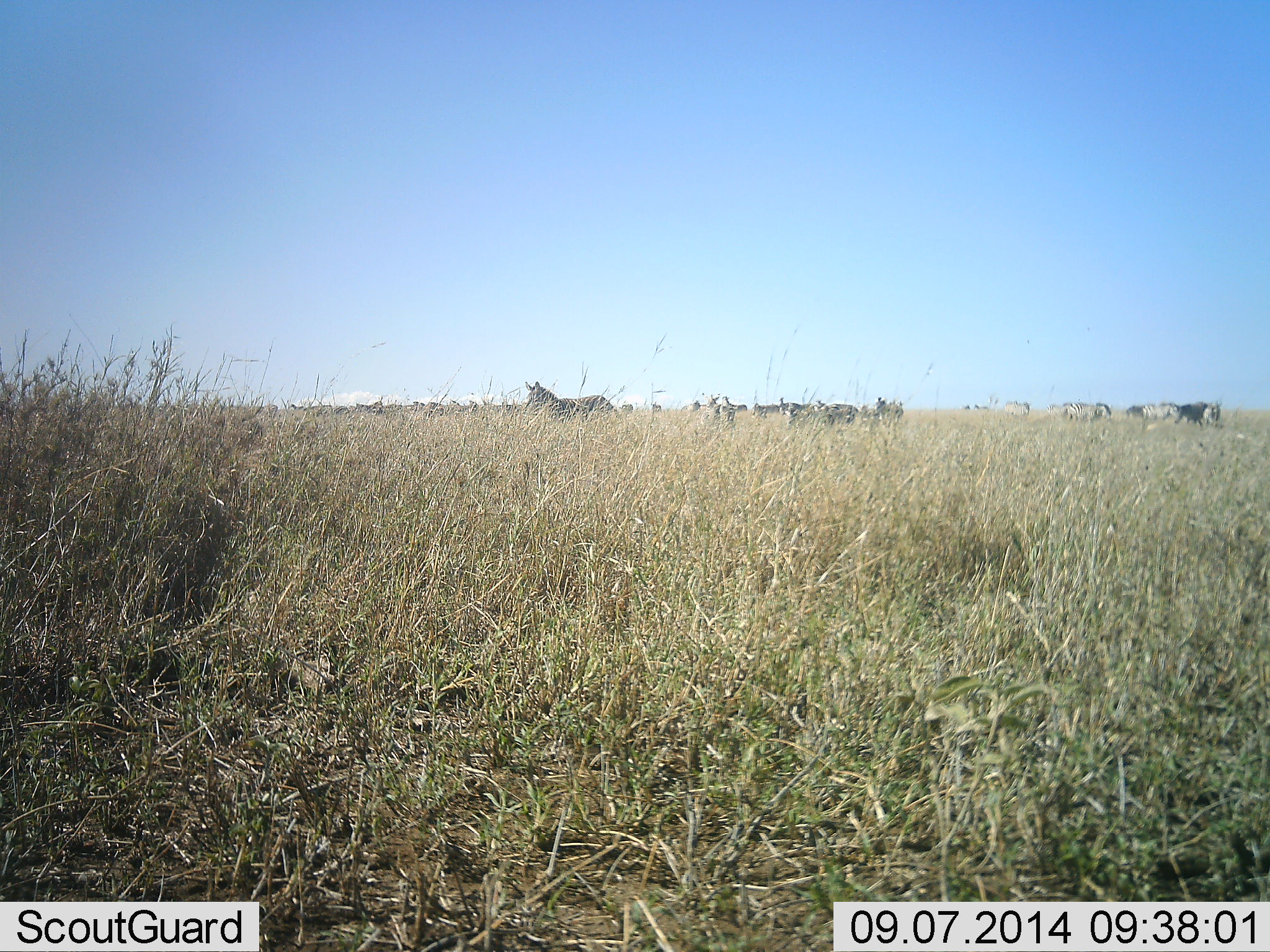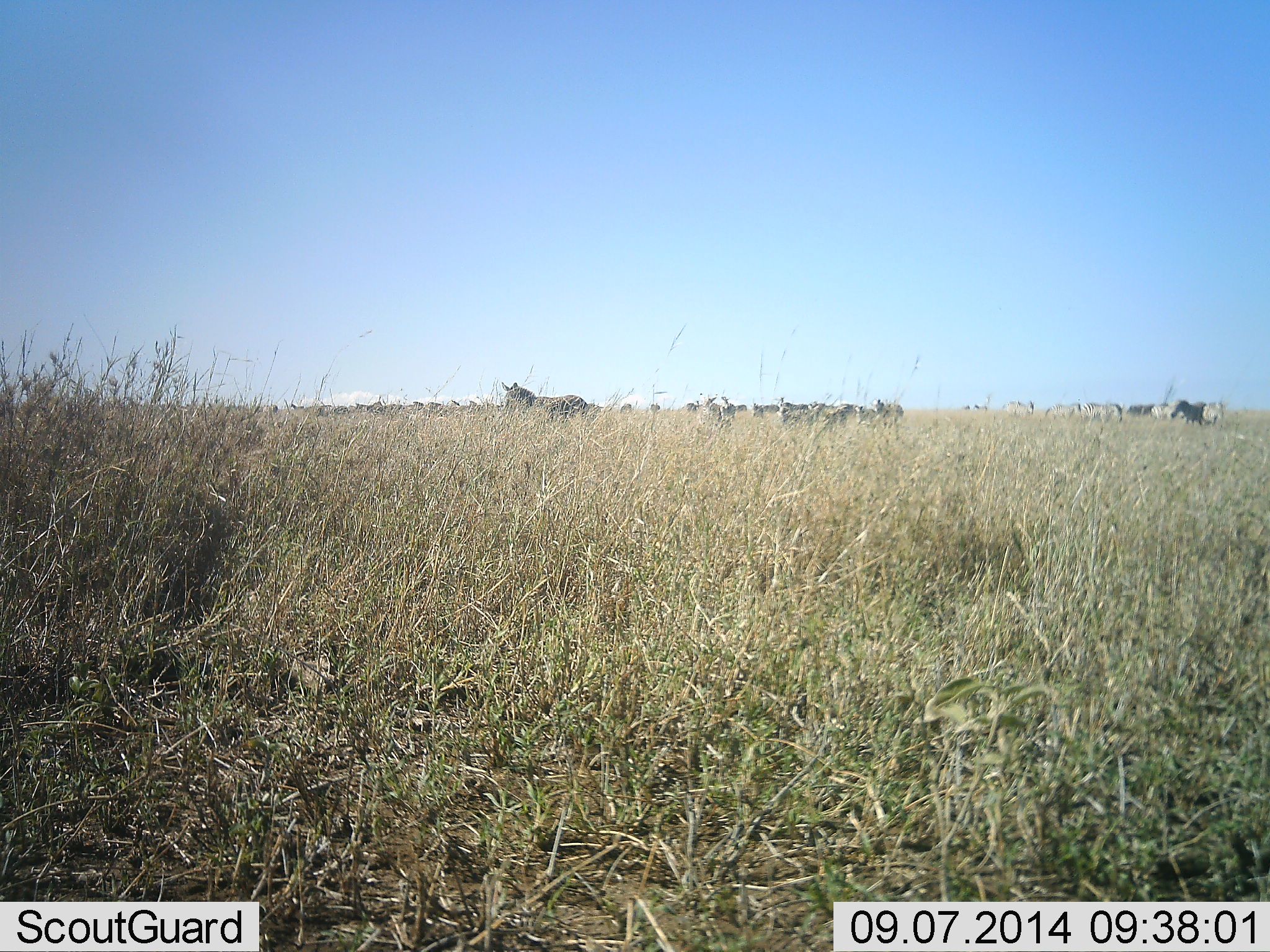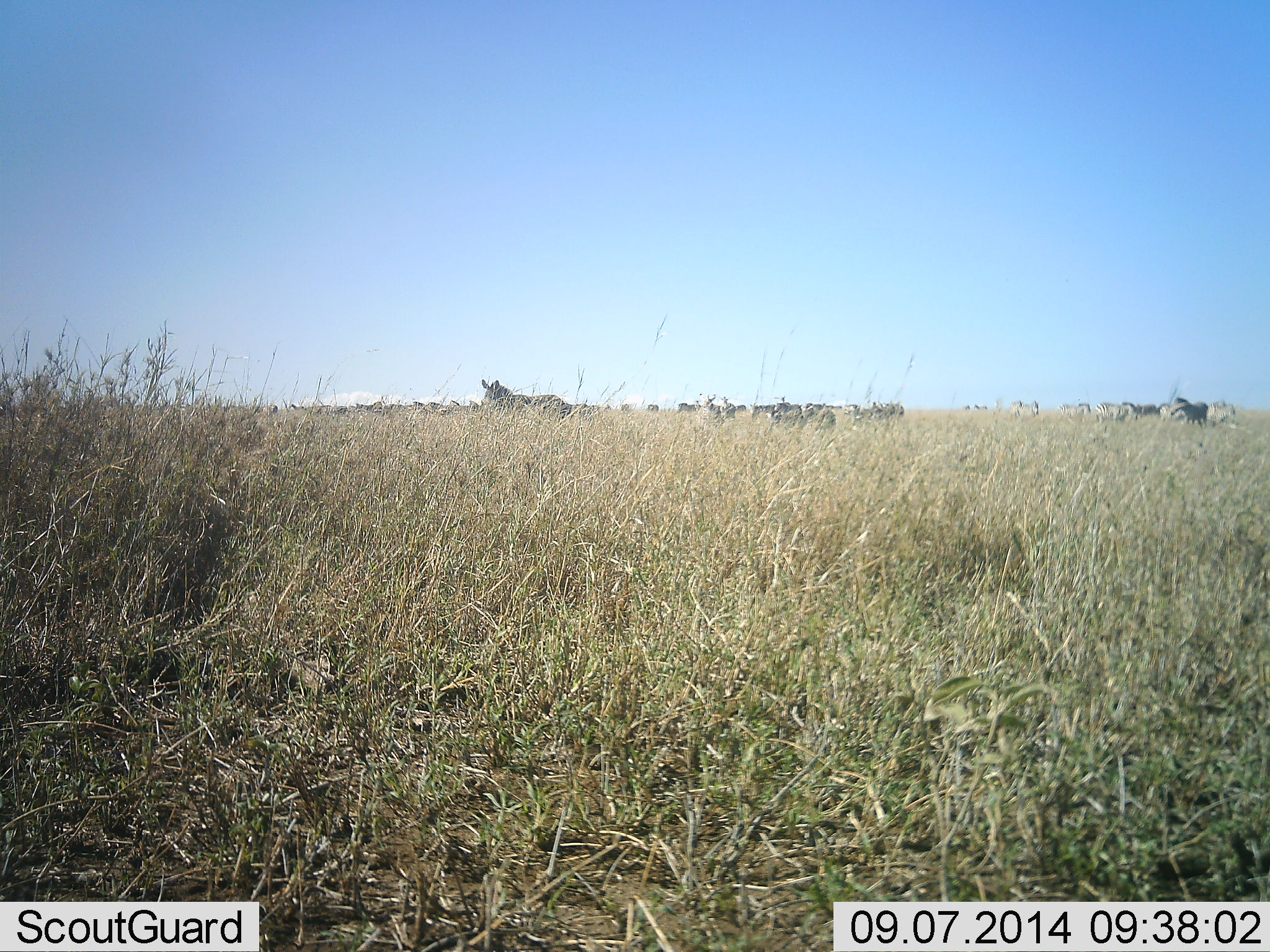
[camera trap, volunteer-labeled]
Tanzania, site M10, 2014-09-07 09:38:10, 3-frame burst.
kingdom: Animalia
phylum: Chordata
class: Mammalia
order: Perissodactyla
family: Equidae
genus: Equus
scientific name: Equus quagga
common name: plains zebra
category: zebra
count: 11-50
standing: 30%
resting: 0%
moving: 100%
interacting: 0%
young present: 0%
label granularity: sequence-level